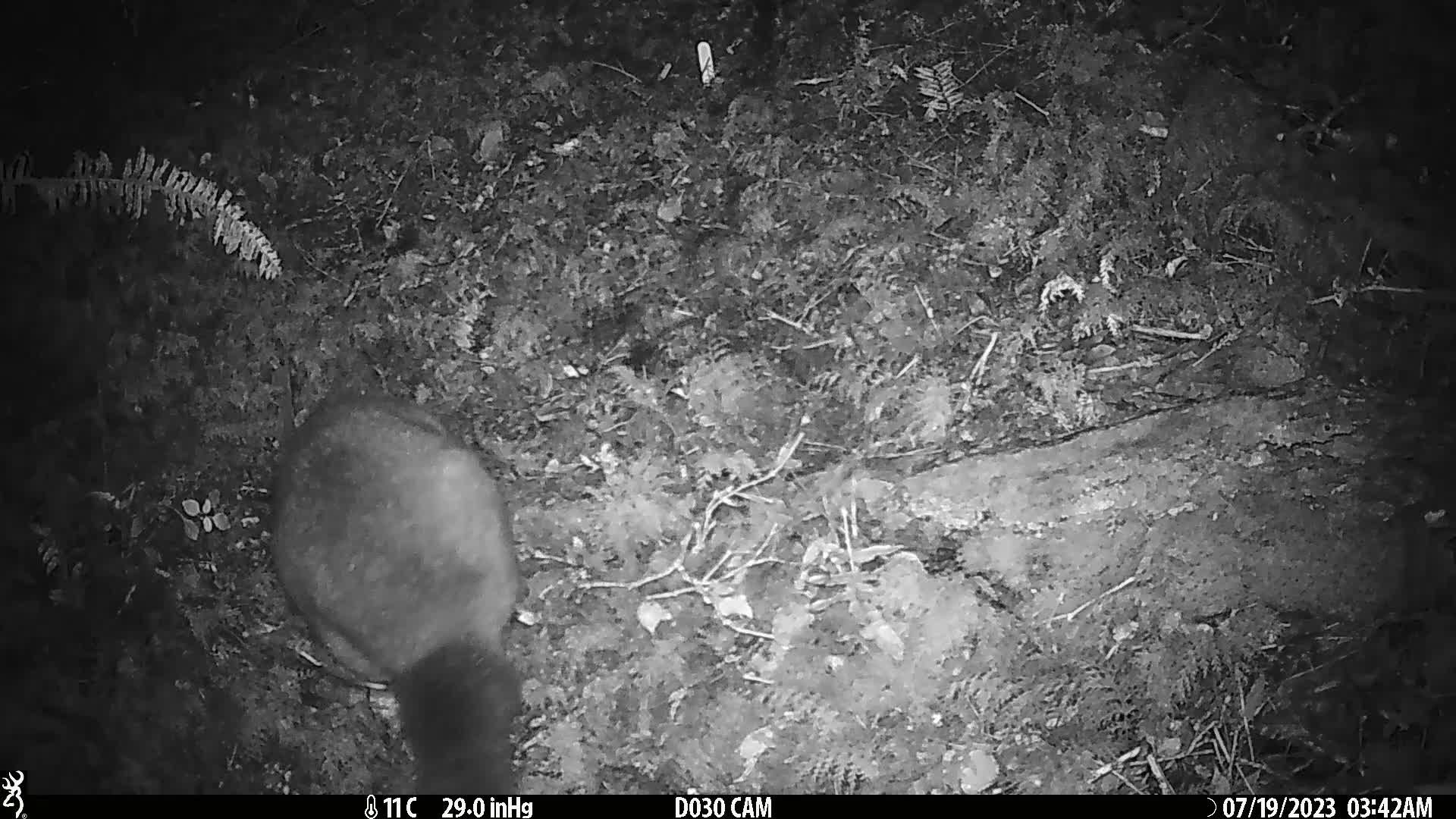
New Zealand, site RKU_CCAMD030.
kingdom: Animalia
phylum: Chordata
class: Mammalia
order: Diprotodontia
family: Phalangeridae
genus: Trichosurus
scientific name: Trichosurus vulpecula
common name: common brushtail possum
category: possum